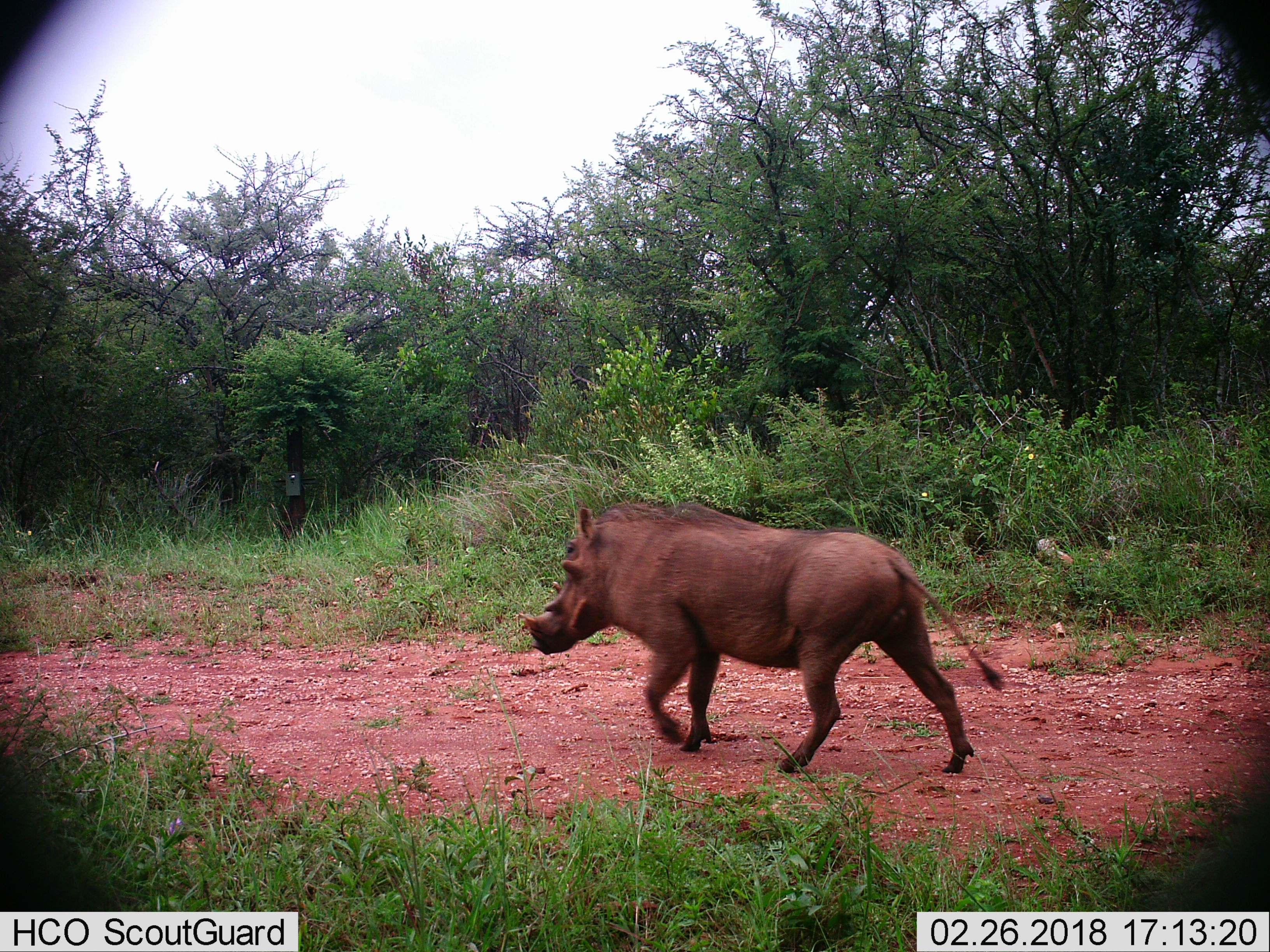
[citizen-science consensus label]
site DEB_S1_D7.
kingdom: Animalia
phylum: Chordata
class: Mammalia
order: Artiodactyla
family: Suidae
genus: Phacochoerus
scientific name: Phacochoerus africanus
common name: warthog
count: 1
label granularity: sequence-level